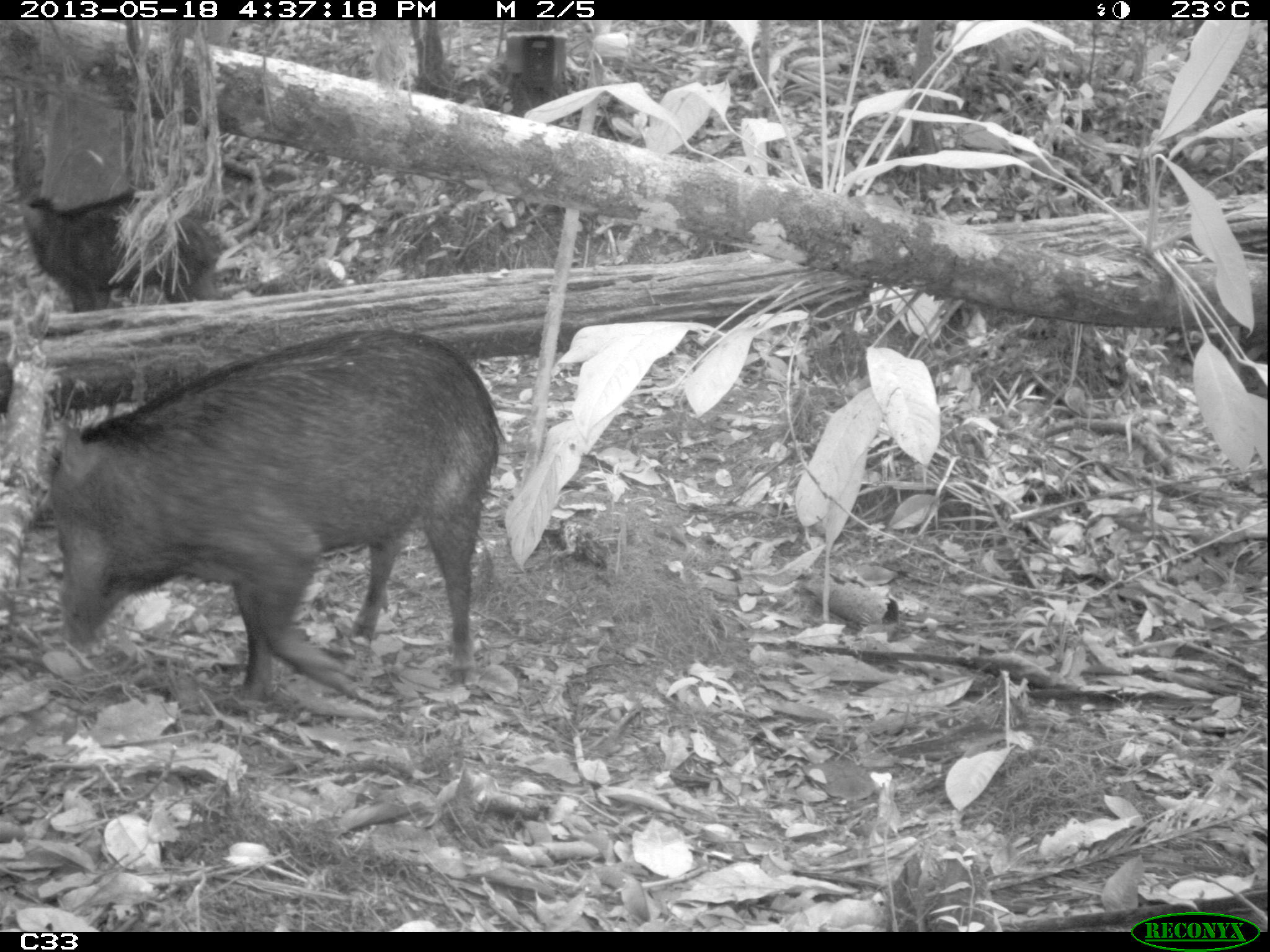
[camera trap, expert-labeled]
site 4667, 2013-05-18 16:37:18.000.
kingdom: Animalia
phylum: Chordata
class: Mammalia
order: Artiodactyla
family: Tayassuidae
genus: Tayassu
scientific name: Tayassu pecari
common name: white-lipped peccary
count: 3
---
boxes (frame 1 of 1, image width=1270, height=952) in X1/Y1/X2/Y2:
tayassu pecari: 47/326/501/708